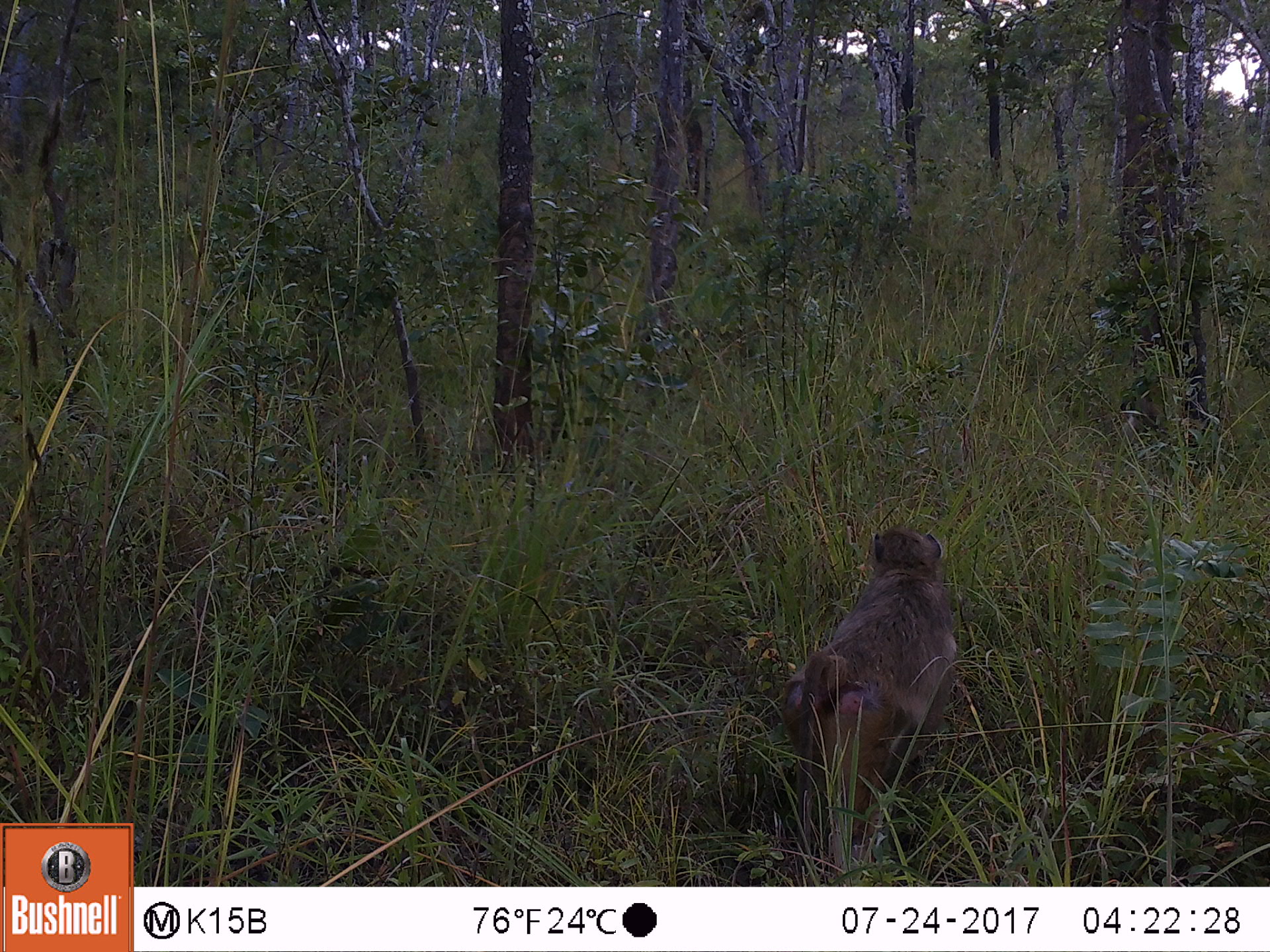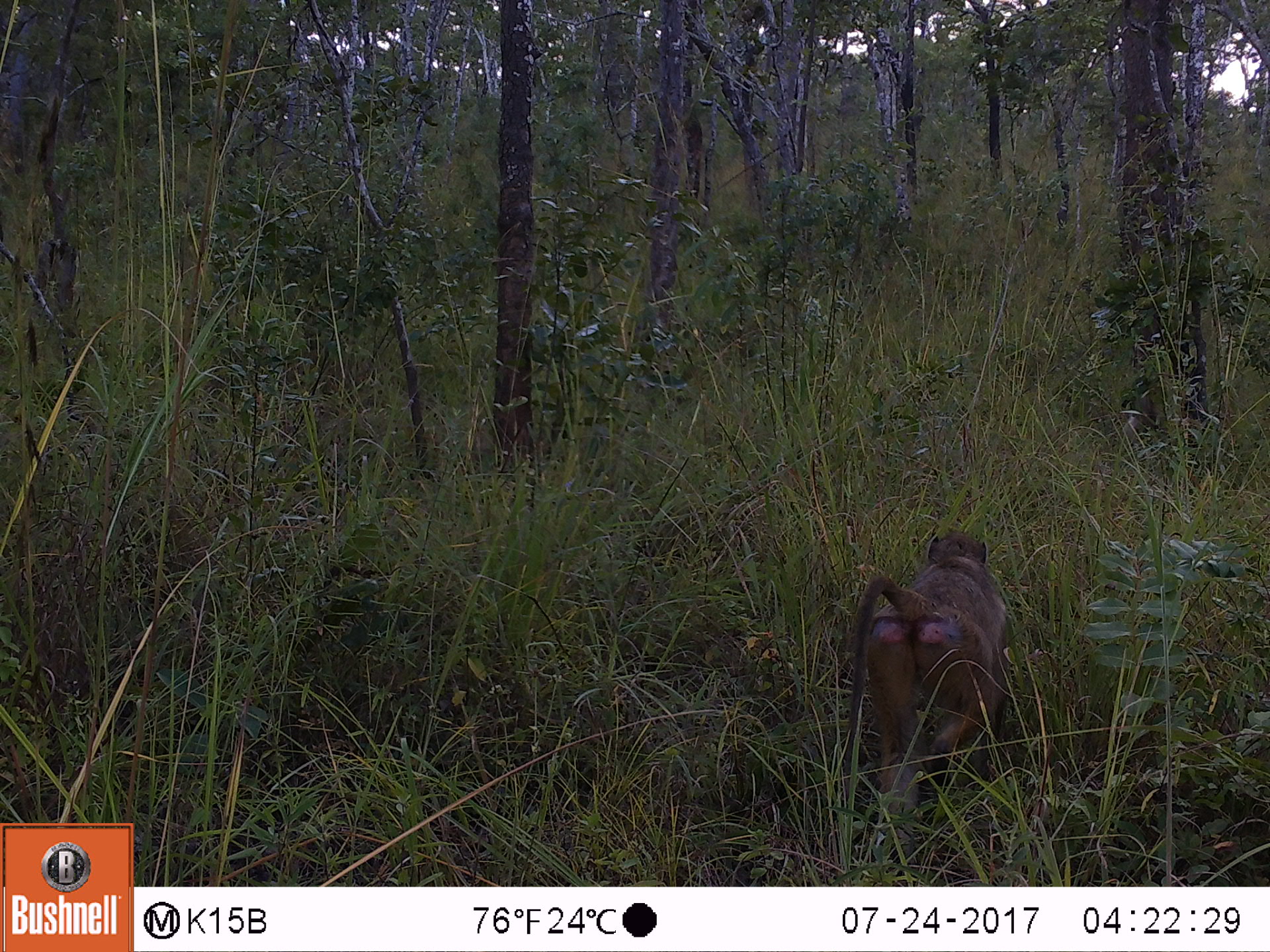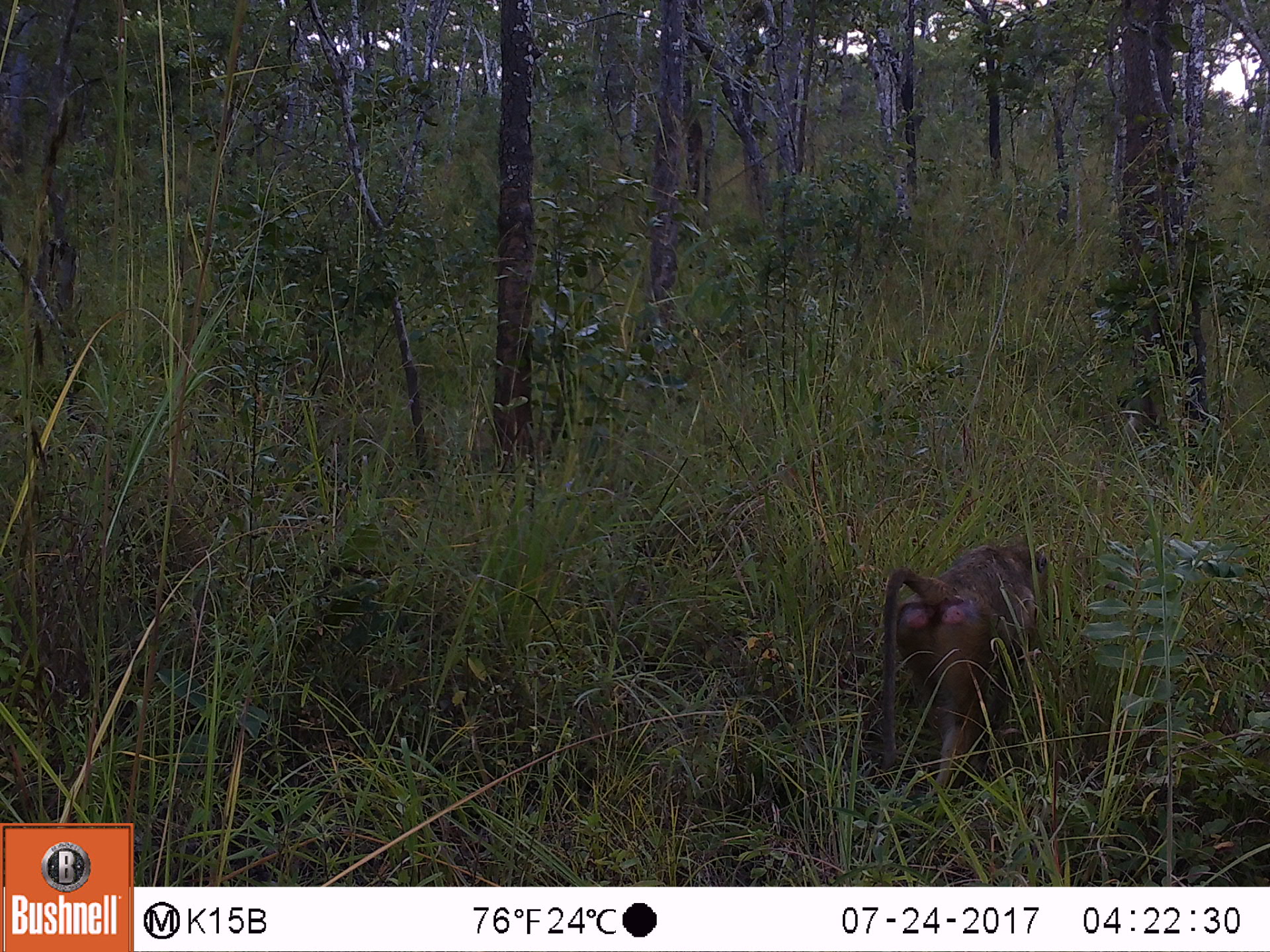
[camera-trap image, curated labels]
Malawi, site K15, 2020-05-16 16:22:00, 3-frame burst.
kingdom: Animalia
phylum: Chordata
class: Mammalia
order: Primates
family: Cercopithecidae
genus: Papio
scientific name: Papio cynocephalus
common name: yellow baboon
Yellow baboon (Papio cynocephalus), count 1.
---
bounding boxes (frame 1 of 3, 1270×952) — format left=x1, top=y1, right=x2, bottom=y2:
yellow baboon: left=774, top=523, right=963, bottom=866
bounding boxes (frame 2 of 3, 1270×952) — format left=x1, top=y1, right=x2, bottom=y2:
yellow baboon: left=843, top=526, right=1010, bottom=831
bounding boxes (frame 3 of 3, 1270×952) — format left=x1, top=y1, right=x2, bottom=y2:
yellow baboon: left=884, top=537, right=1049, bottom=799